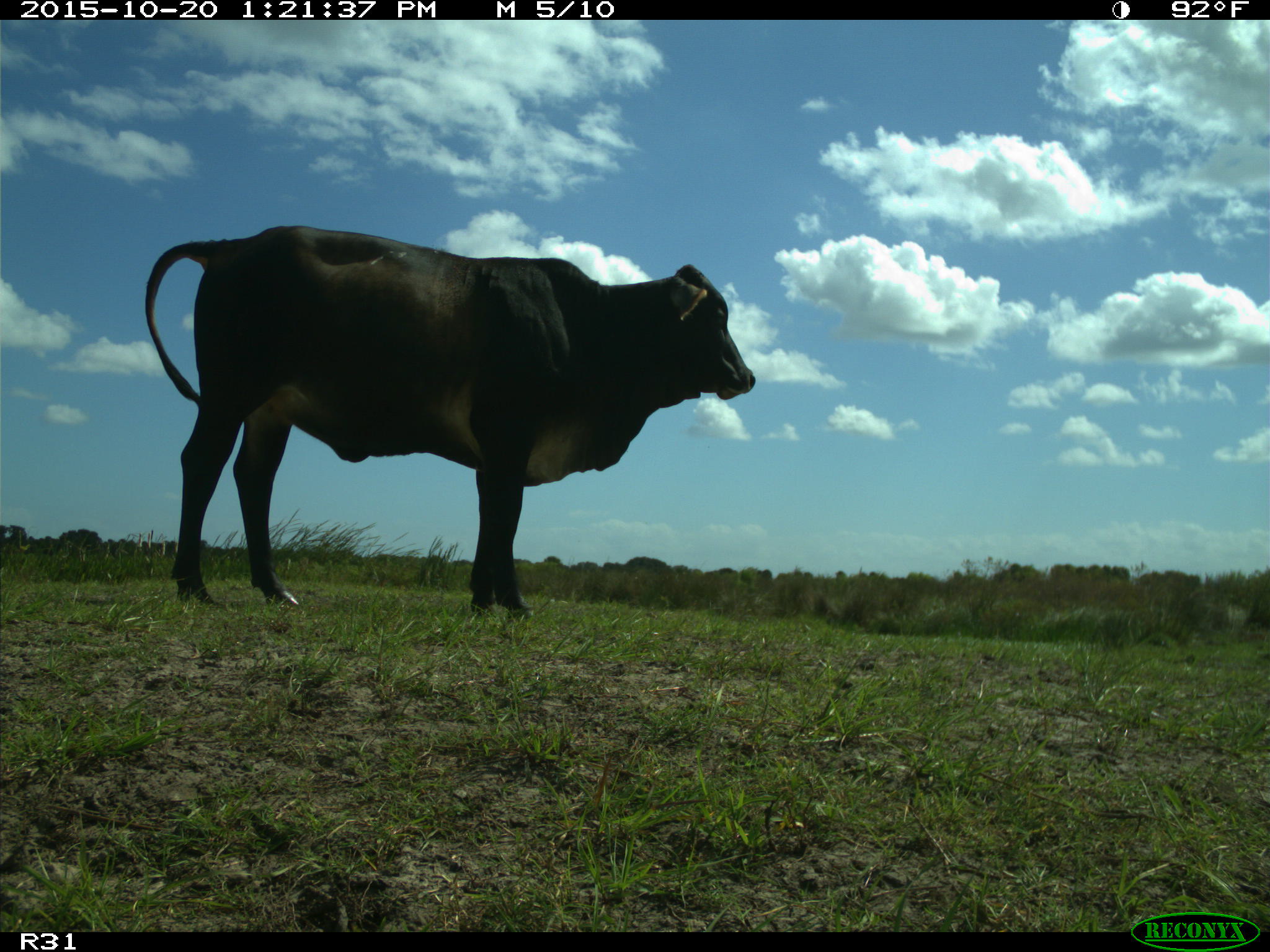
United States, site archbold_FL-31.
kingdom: Animalia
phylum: Chordata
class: Mammalia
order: Artiodactyla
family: Bovidae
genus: Bos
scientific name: Bos taurus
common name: domestic cow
Bos taurus (domestic cow).